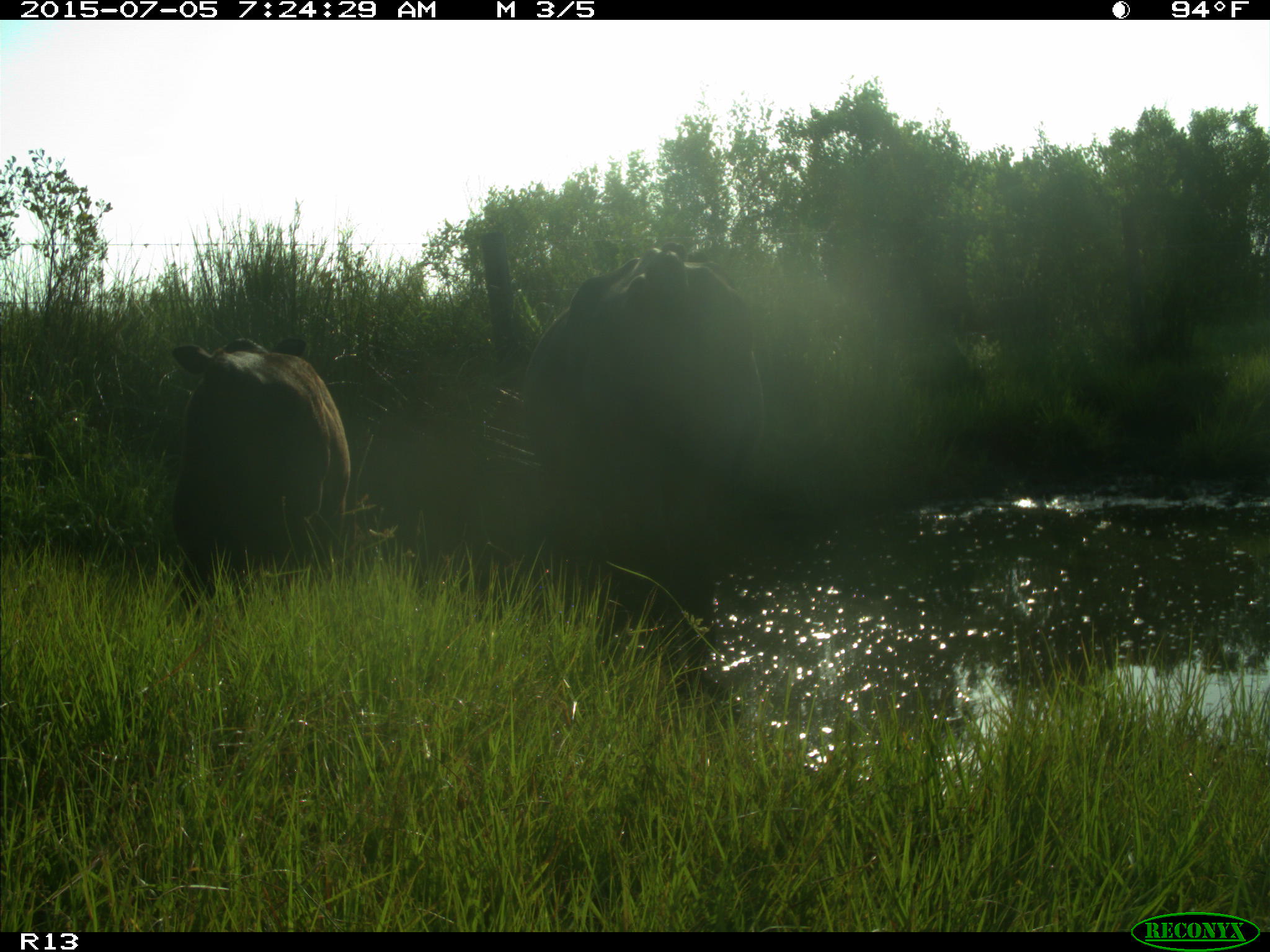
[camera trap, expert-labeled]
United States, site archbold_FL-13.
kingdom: Animalia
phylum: Chordata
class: Mammalia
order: Artiodactyla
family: Bovidae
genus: Bos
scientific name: Bos taurus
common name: domestic cow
Bos taurus (domestic cow).